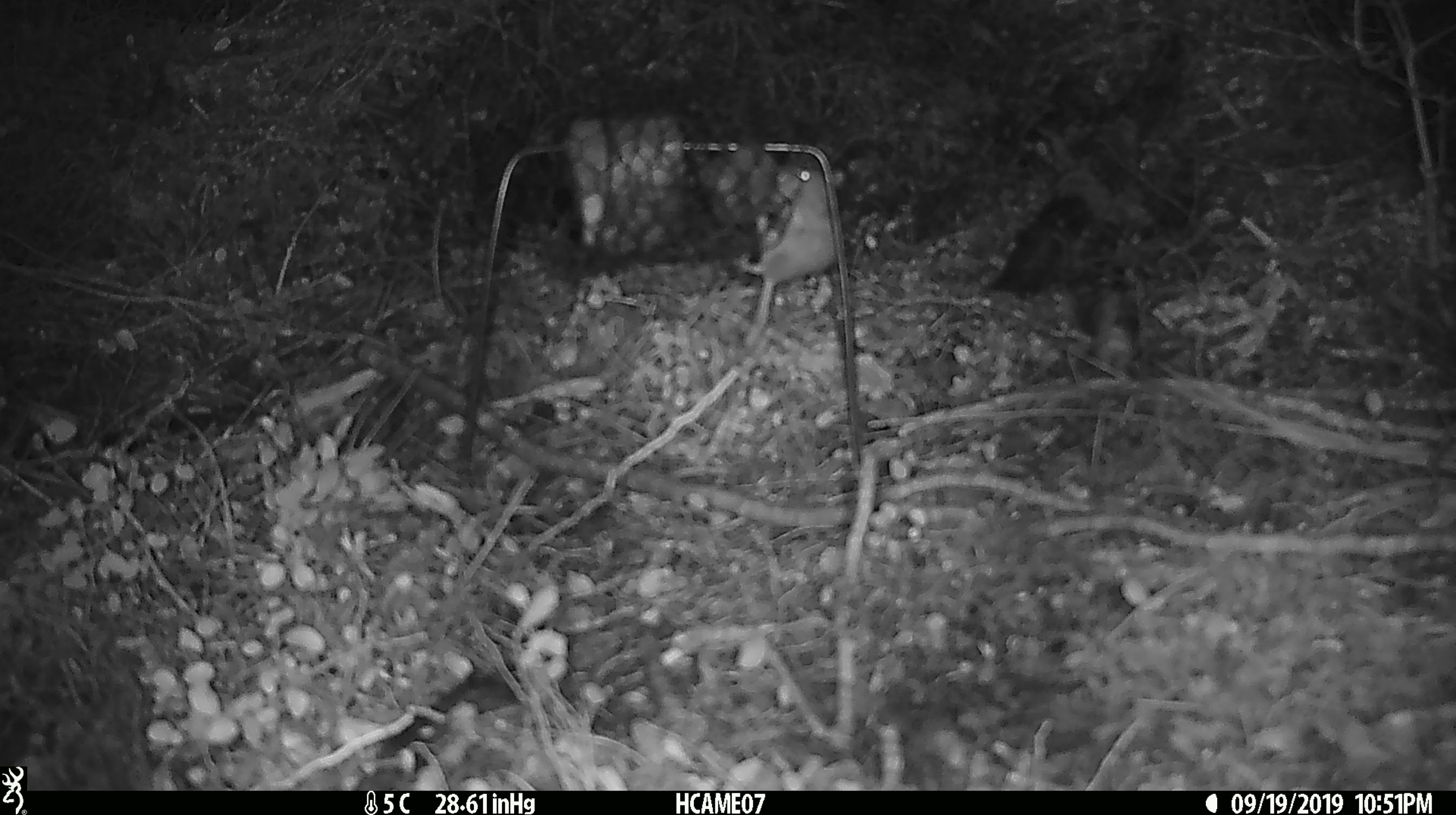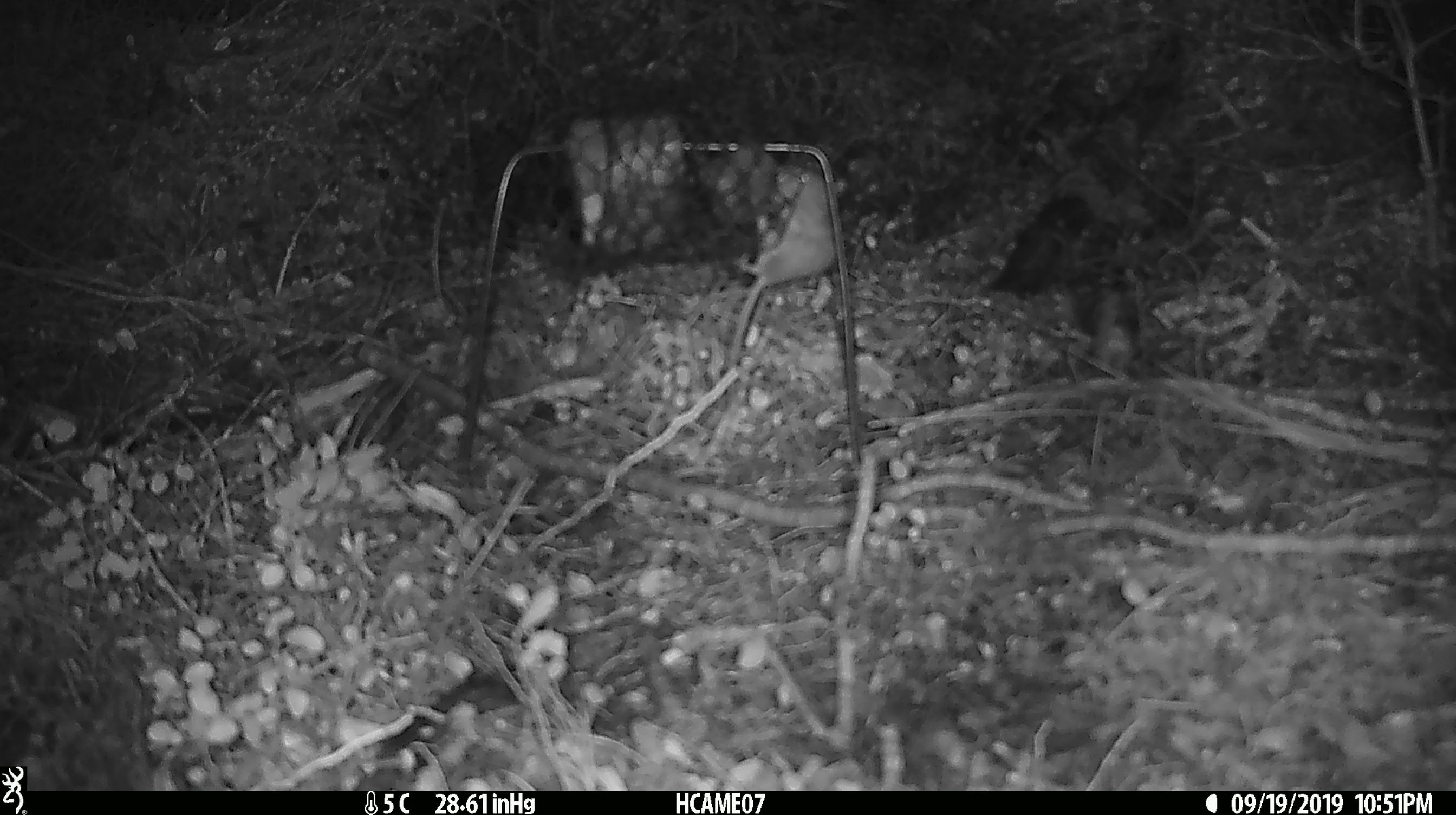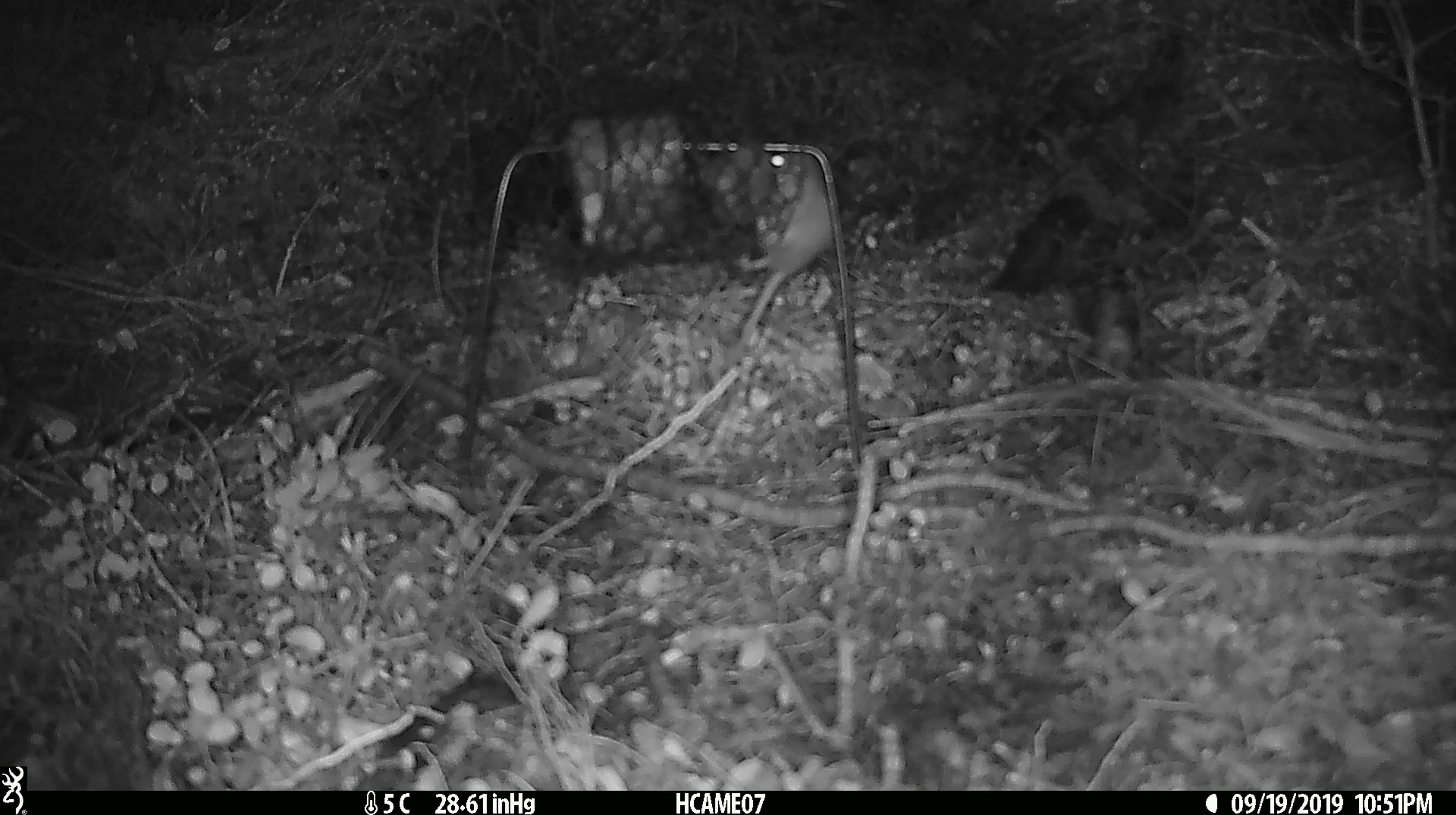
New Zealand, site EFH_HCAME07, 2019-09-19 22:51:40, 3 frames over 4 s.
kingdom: Animalia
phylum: Chordata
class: Mammalia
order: Rodentia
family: Muridae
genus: Mus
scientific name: Mus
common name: mouse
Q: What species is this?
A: Mouse (Mus).